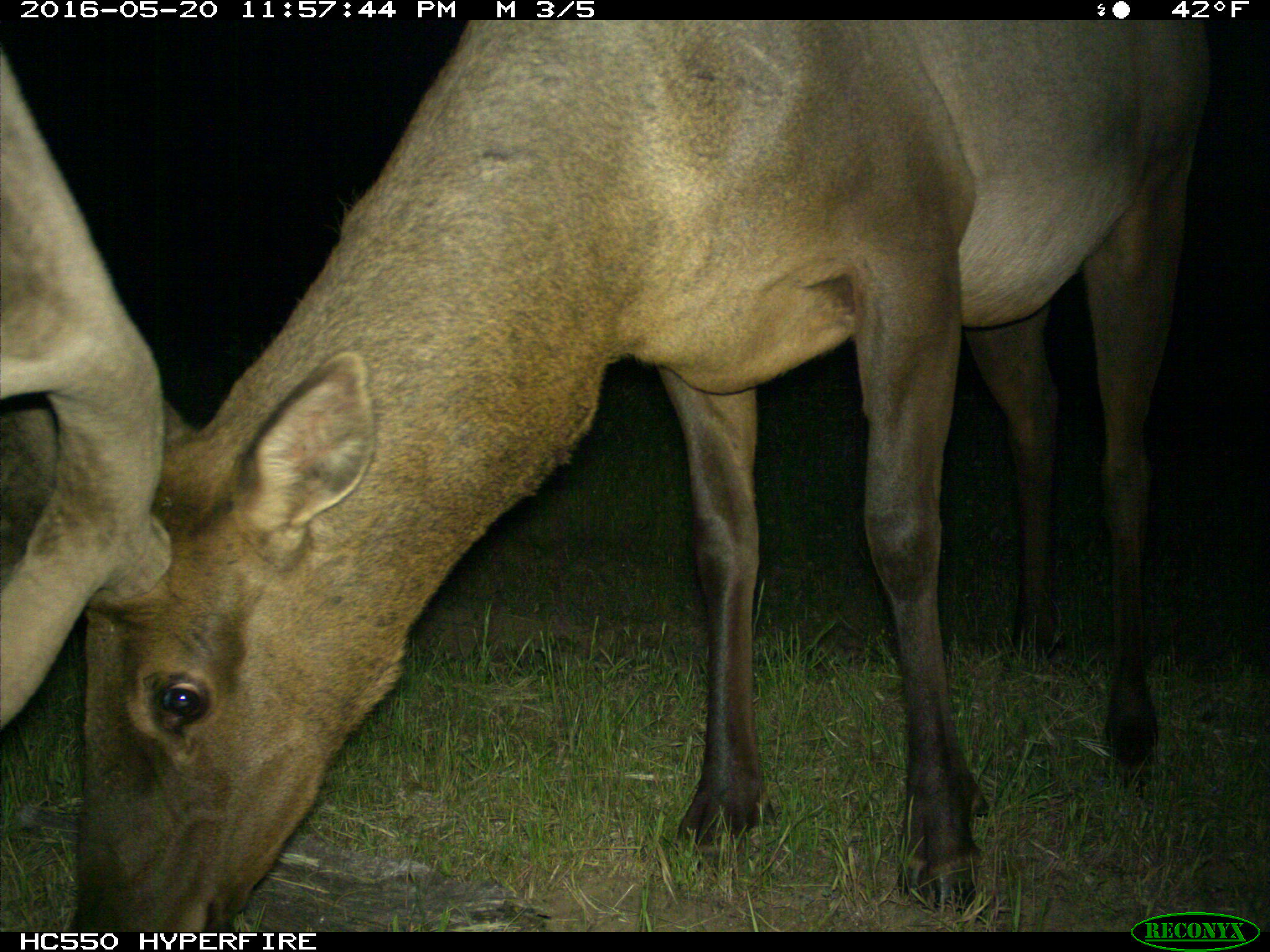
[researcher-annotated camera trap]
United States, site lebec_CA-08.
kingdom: Animalia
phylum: Chordata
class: Mammalia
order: Artiodactyla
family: Cervidae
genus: Cervus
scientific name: Cervus canadensis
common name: elk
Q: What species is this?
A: Cervus canadensis (elk).